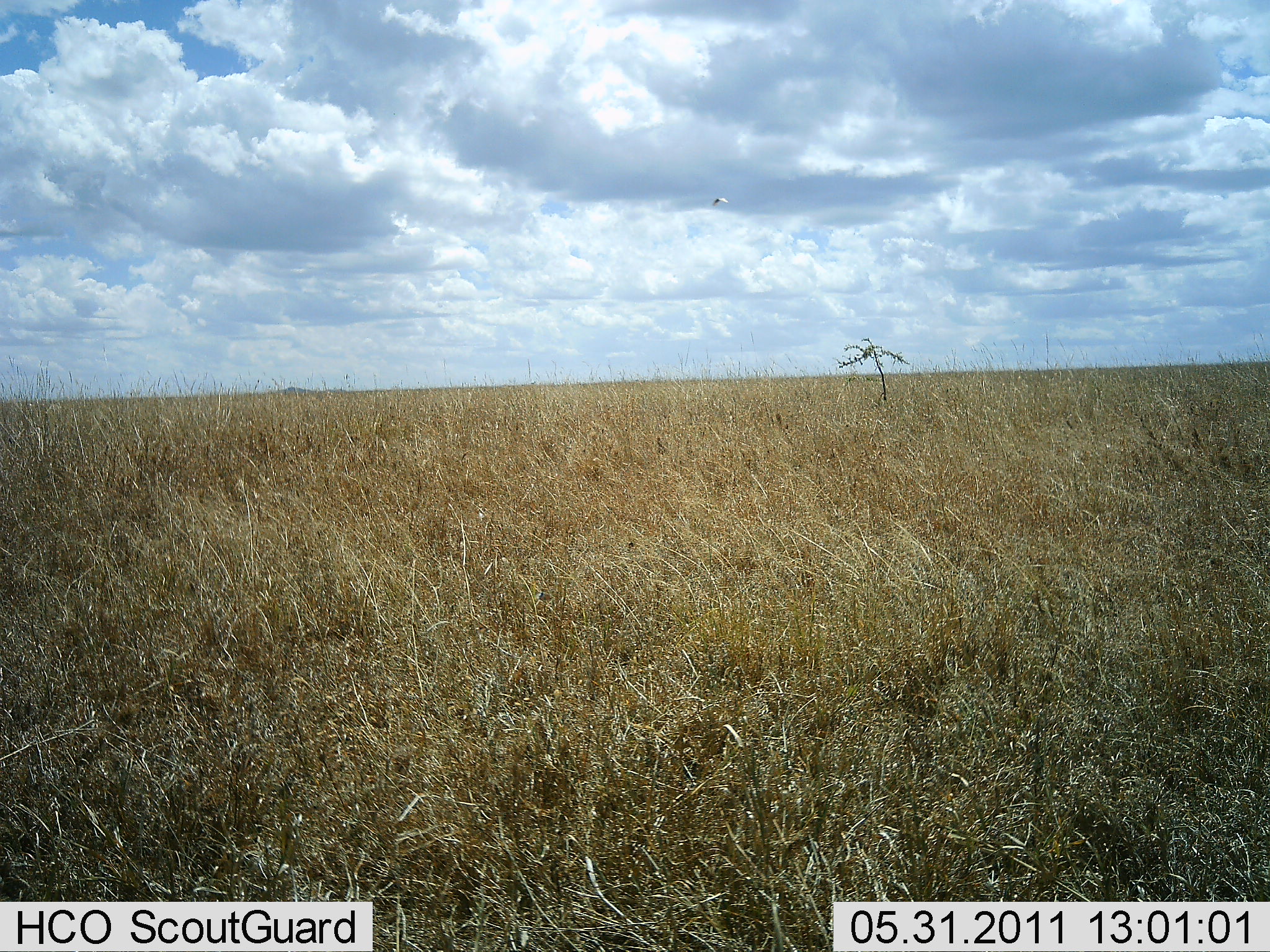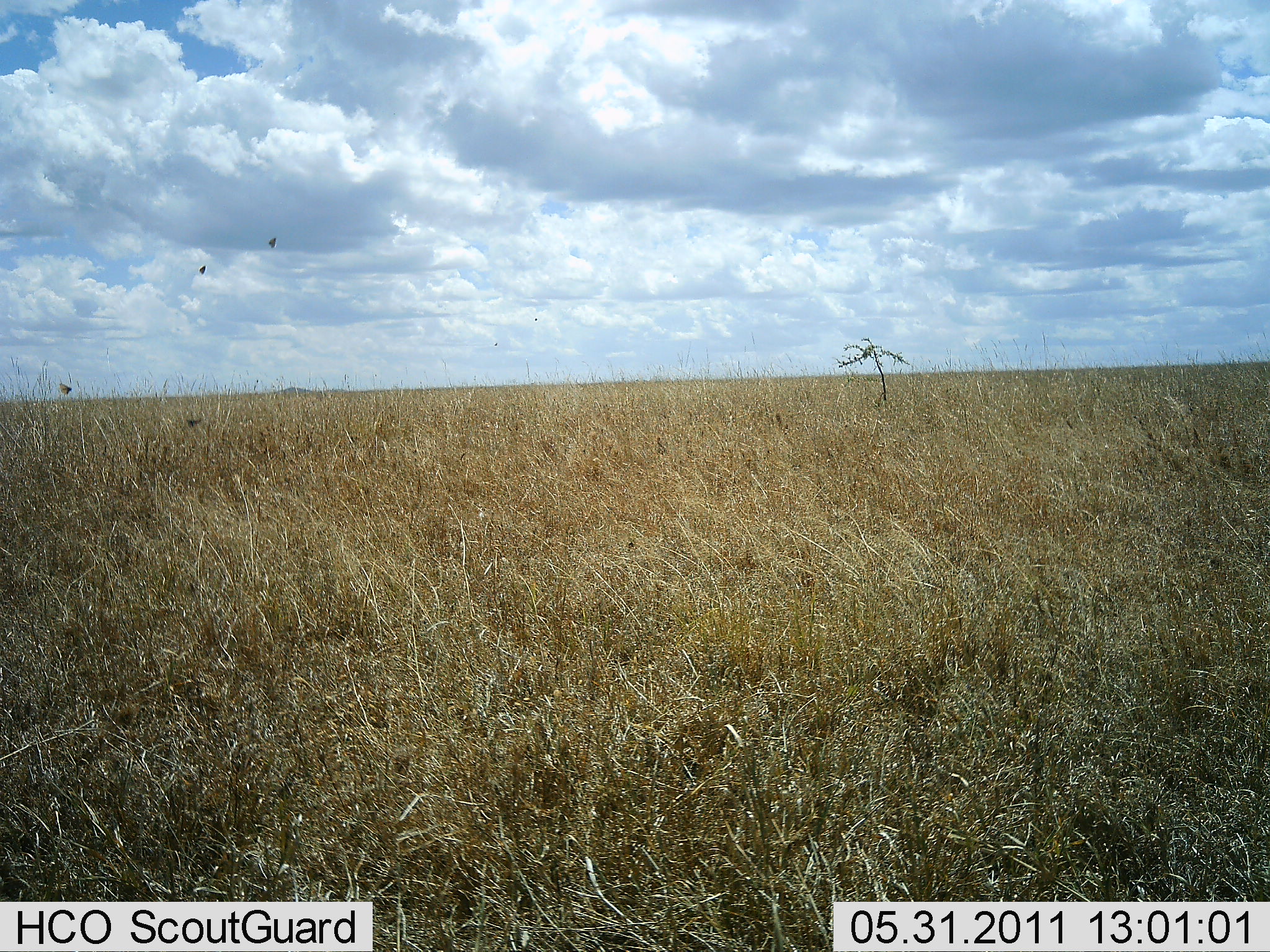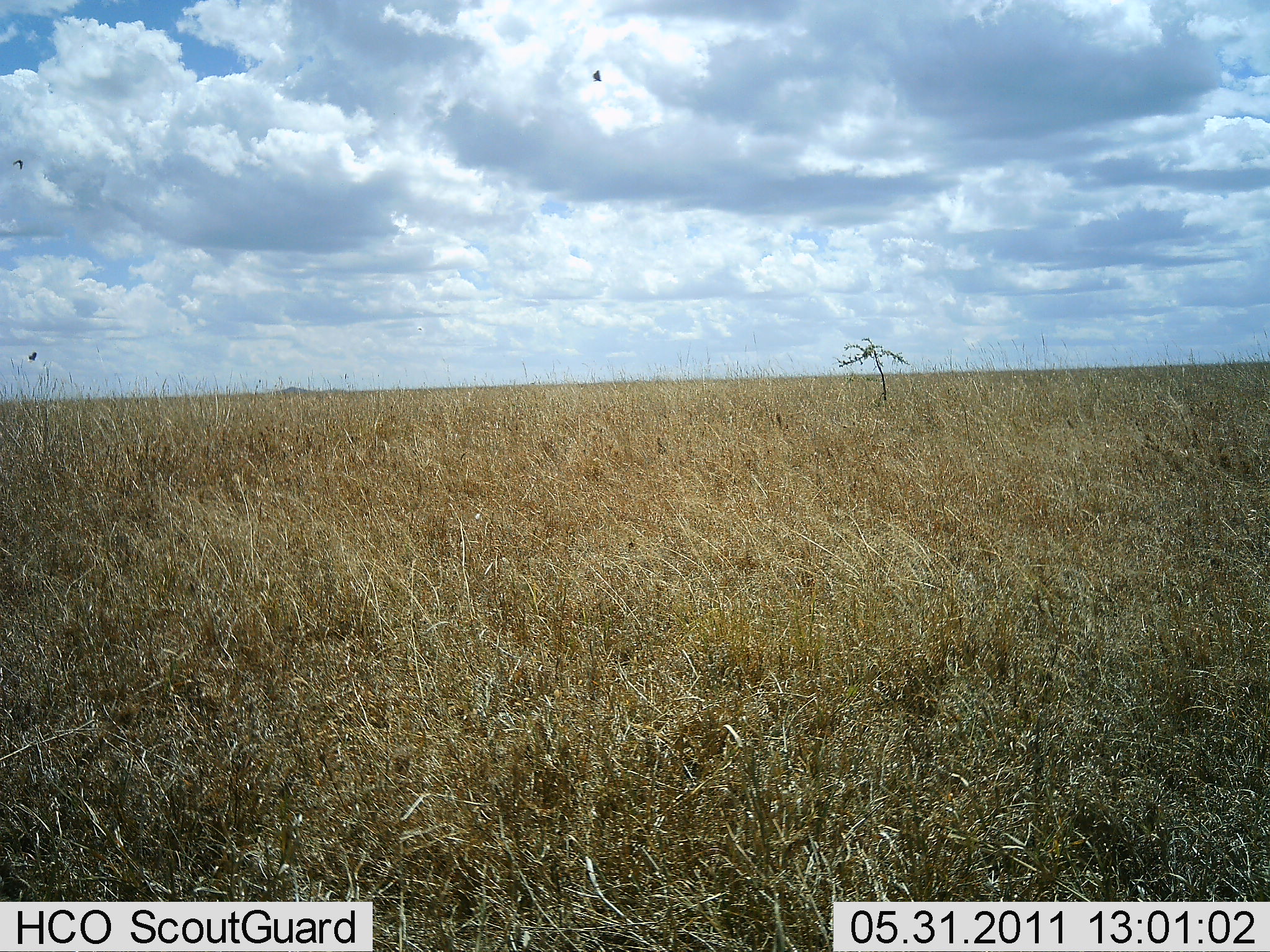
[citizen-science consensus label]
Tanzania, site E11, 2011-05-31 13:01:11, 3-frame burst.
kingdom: Animalia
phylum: Chordata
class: Aves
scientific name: Aves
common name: bird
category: otherbird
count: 4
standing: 0%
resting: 0%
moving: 100%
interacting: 0%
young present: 0%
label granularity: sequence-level